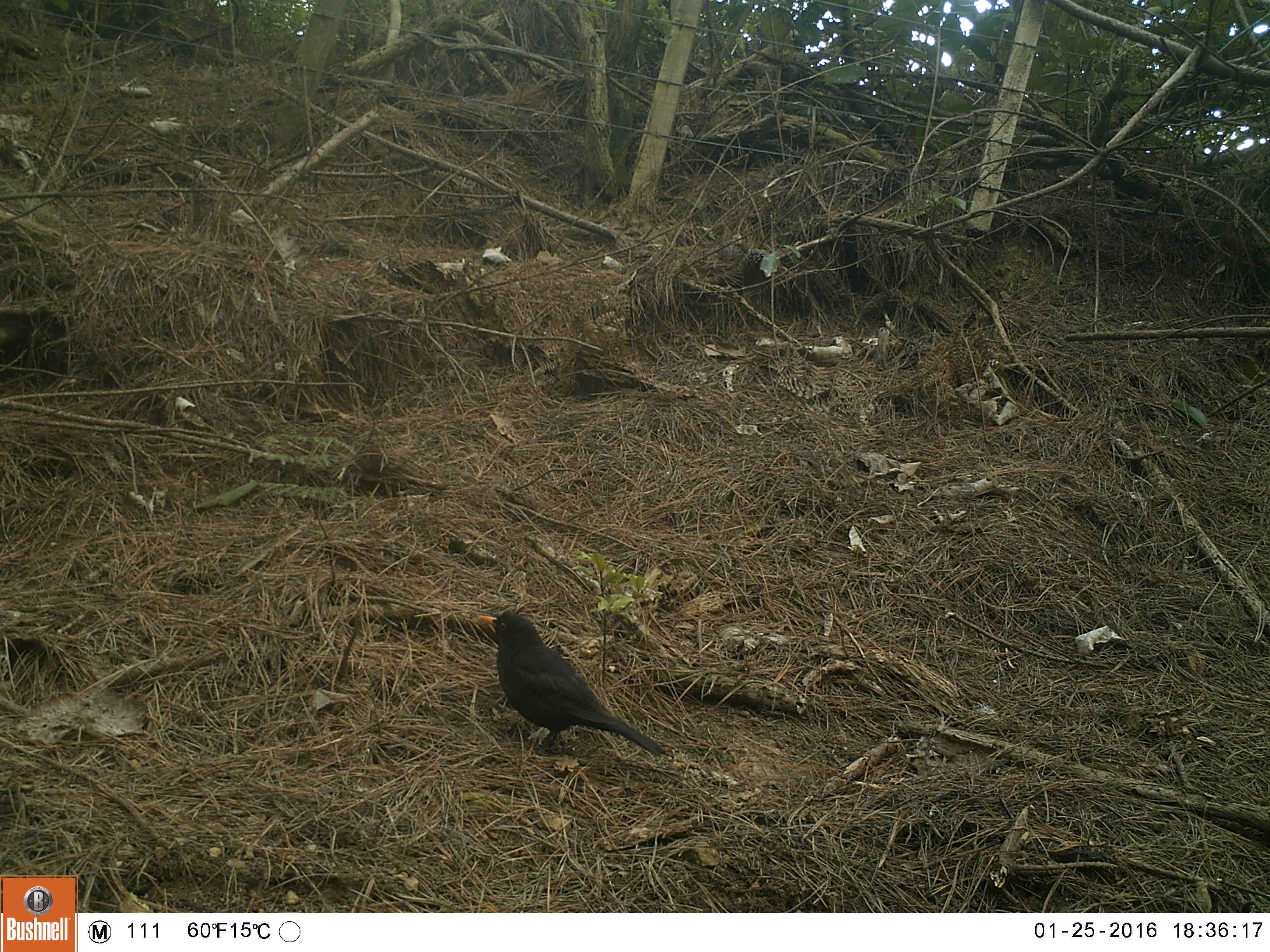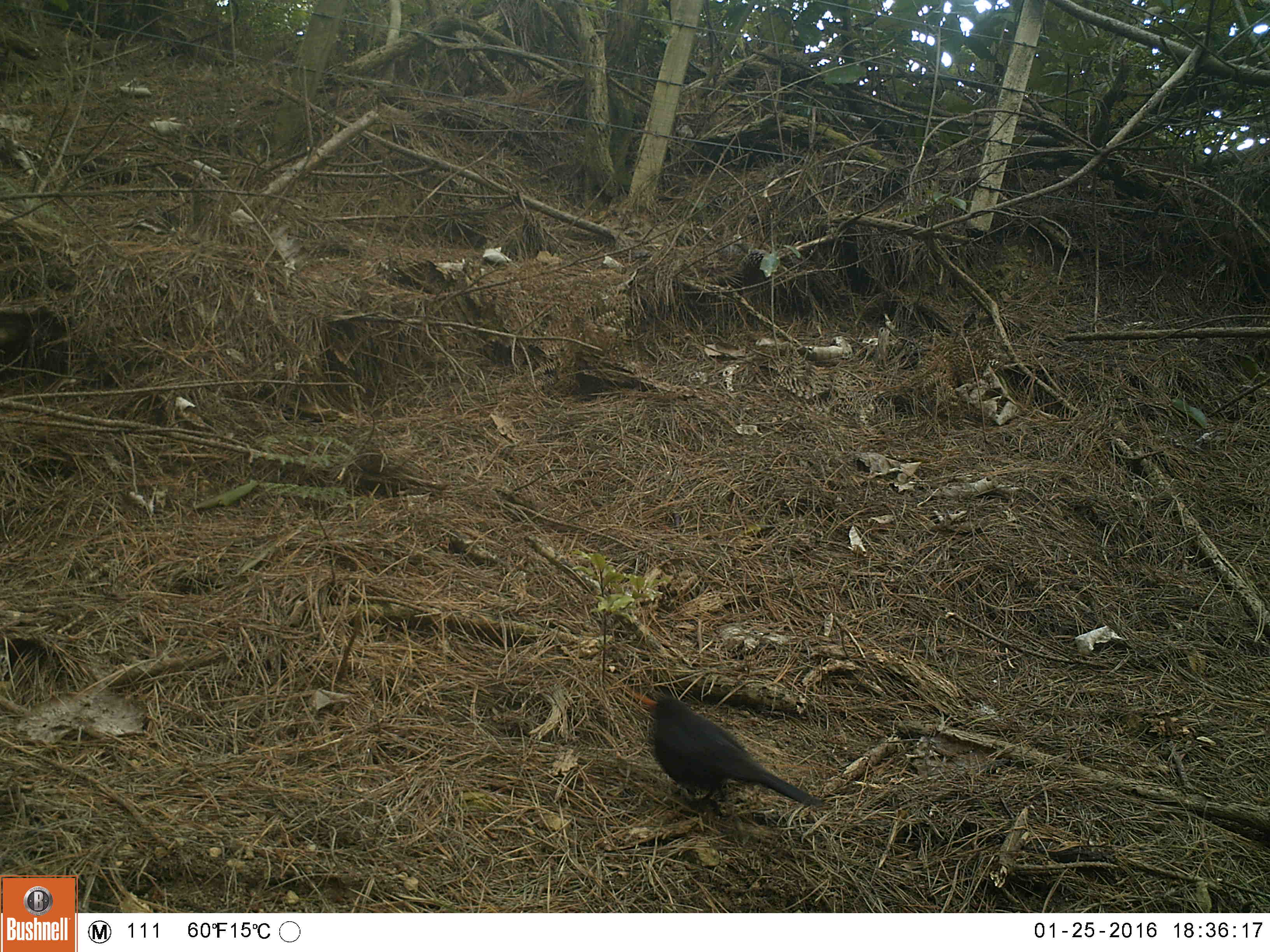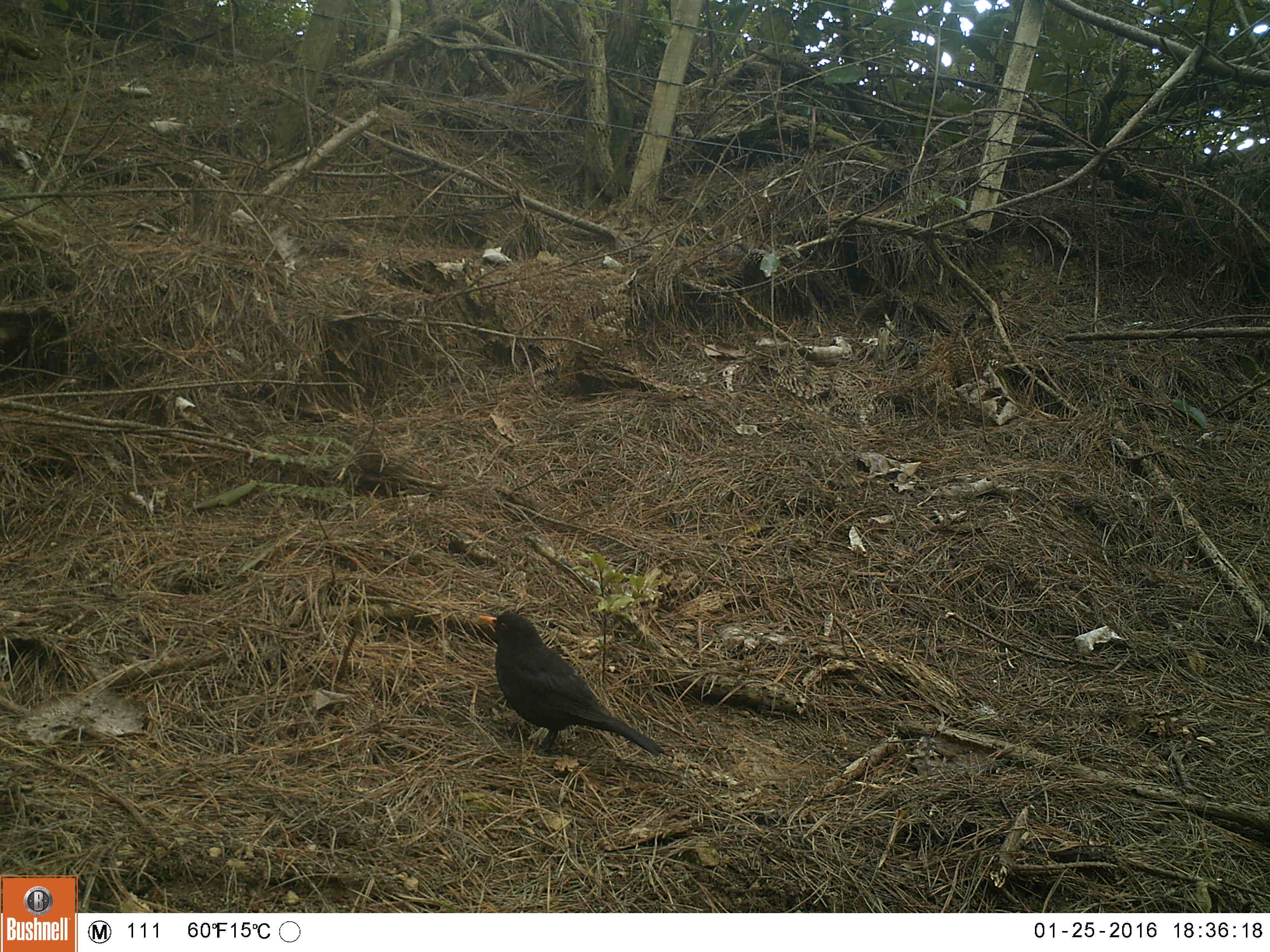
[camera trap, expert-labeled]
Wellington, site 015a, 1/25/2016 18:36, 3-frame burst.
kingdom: Animalia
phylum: Chordata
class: Aves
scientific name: Aves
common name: bird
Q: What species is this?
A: Bird (Aves).